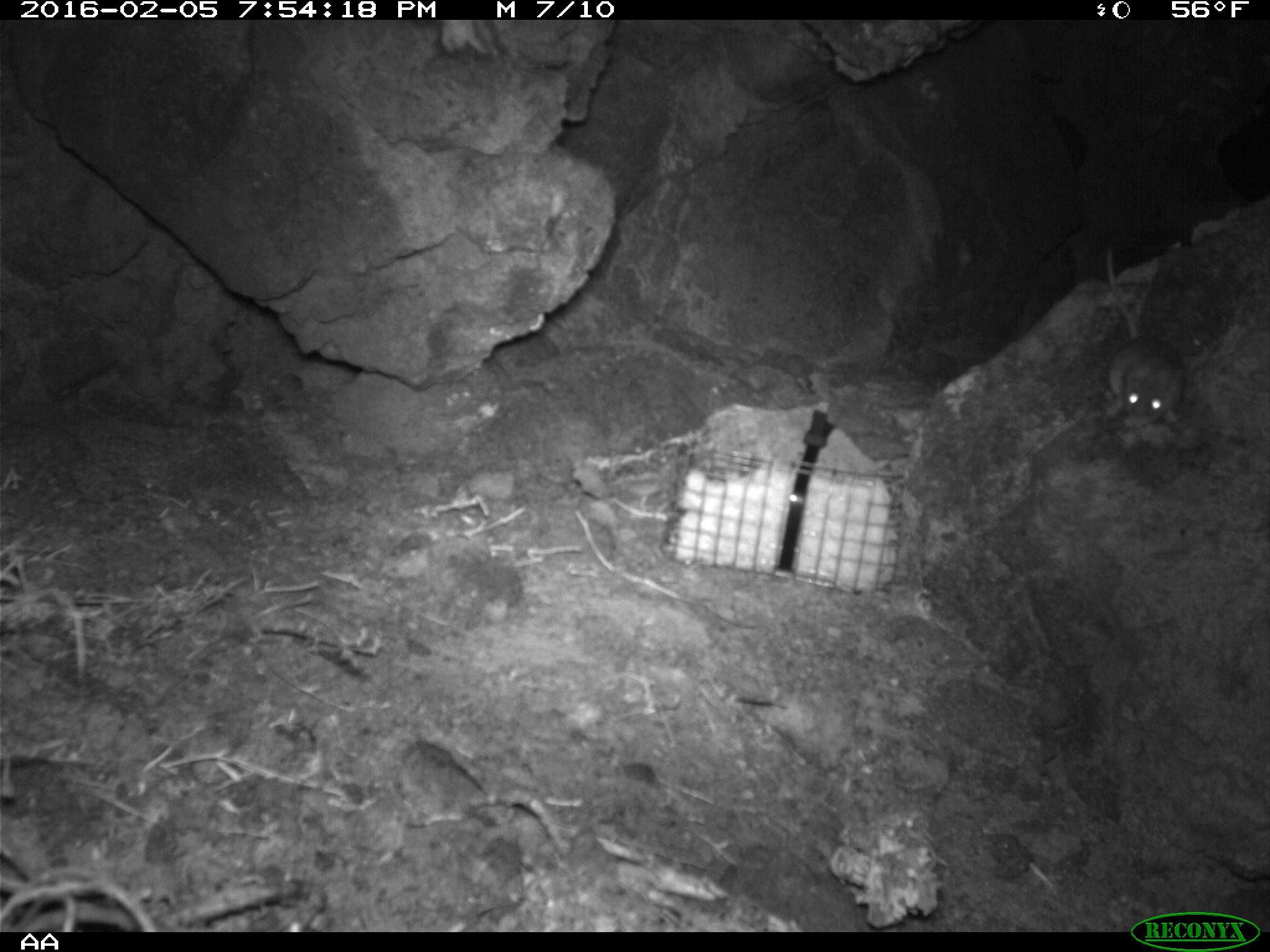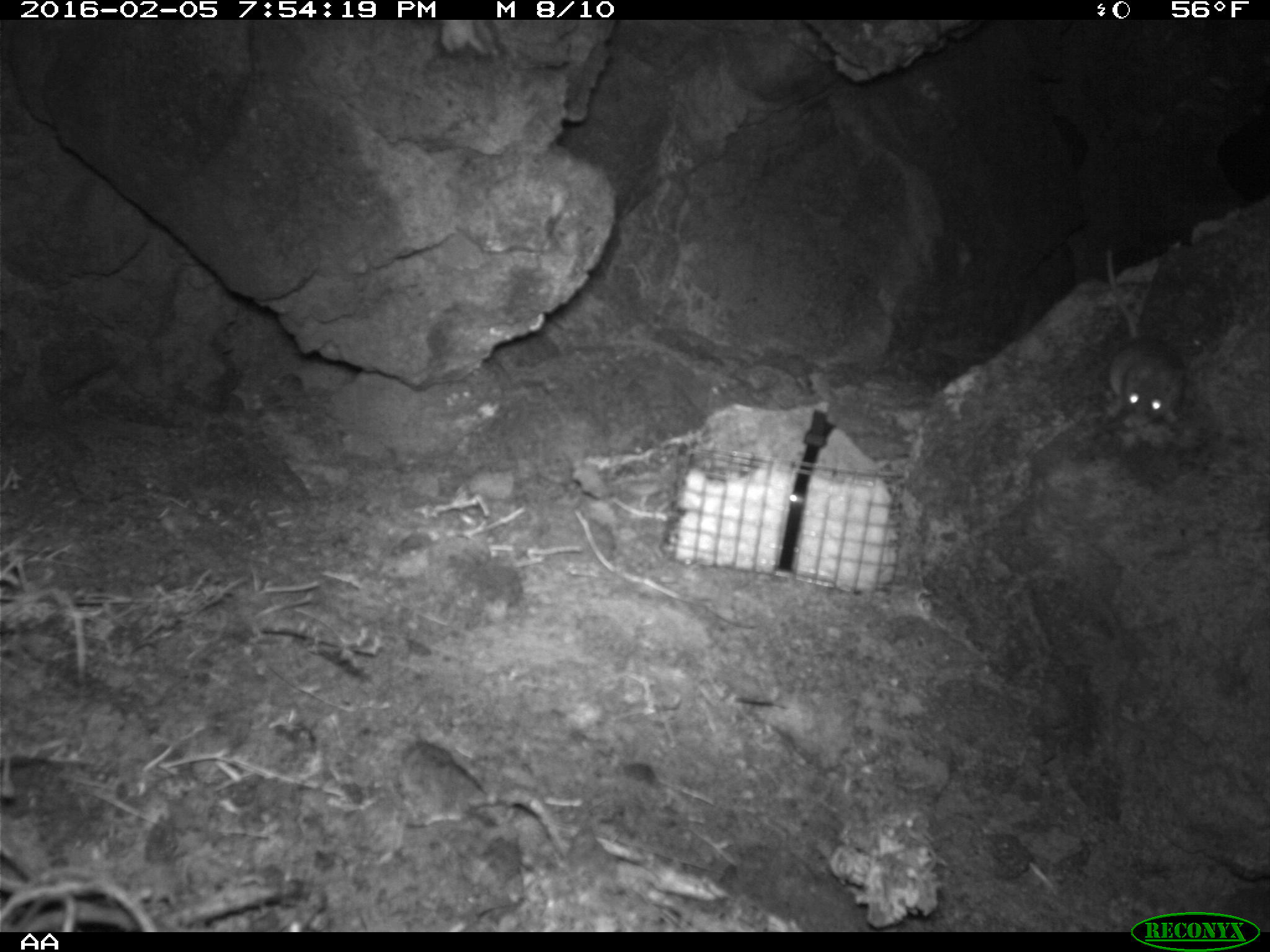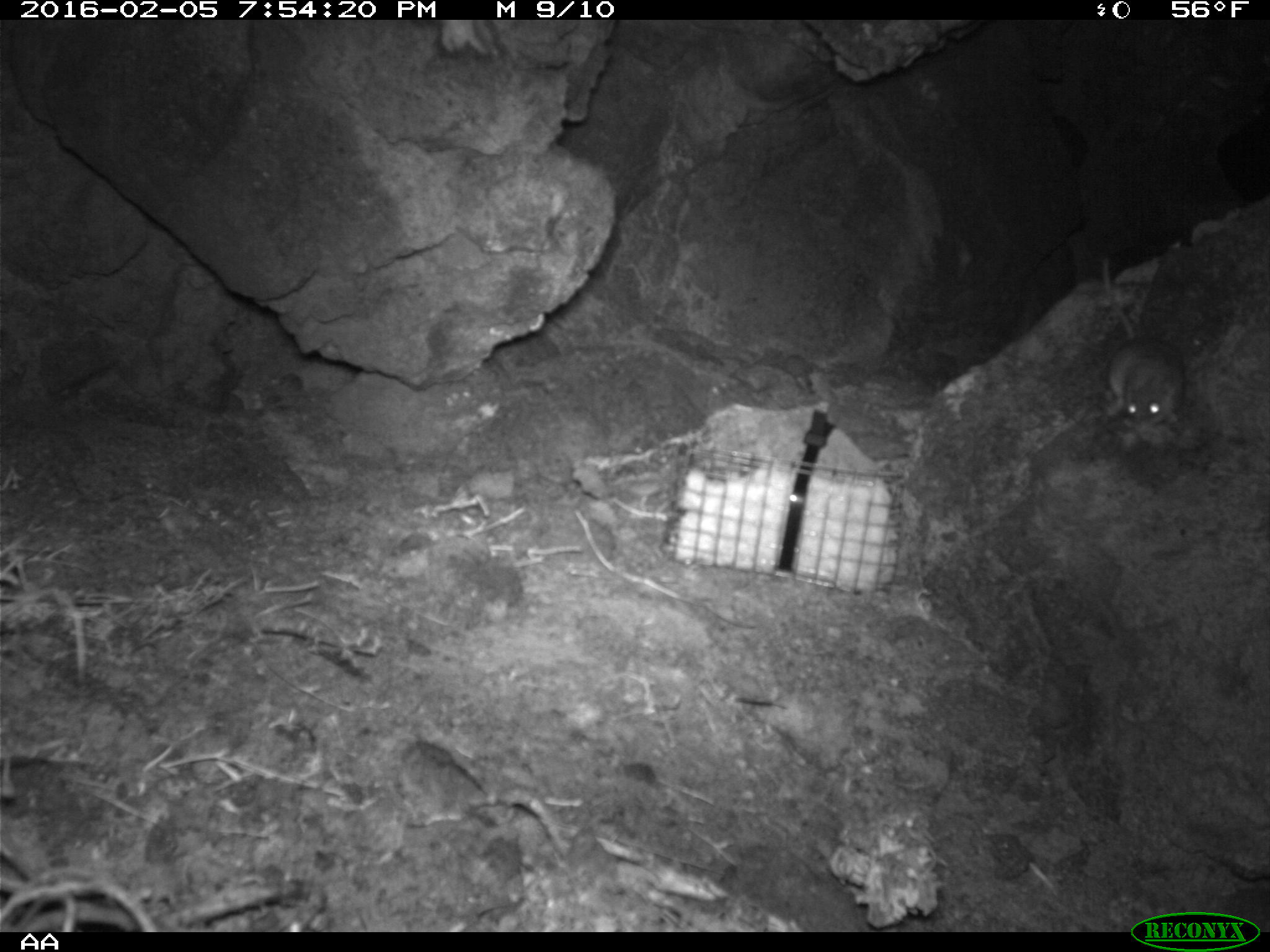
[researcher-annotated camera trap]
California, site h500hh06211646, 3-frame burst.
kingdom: Animalia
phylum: Chordata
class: Mammalia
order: Rodentia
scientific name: Rodentia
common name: rodent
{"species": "rodent (Rodentia)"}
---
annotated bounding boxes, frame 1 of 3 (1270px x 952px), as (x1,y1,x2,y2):
rodent: (1105,249,1184,421)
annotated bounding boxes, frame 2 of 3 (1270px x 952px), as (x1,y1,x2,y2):
rodent: (1107,247,1188,421)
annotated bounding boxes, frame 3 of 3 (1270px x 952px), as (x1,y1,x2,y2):
rodent: (1101,257,1184,426)